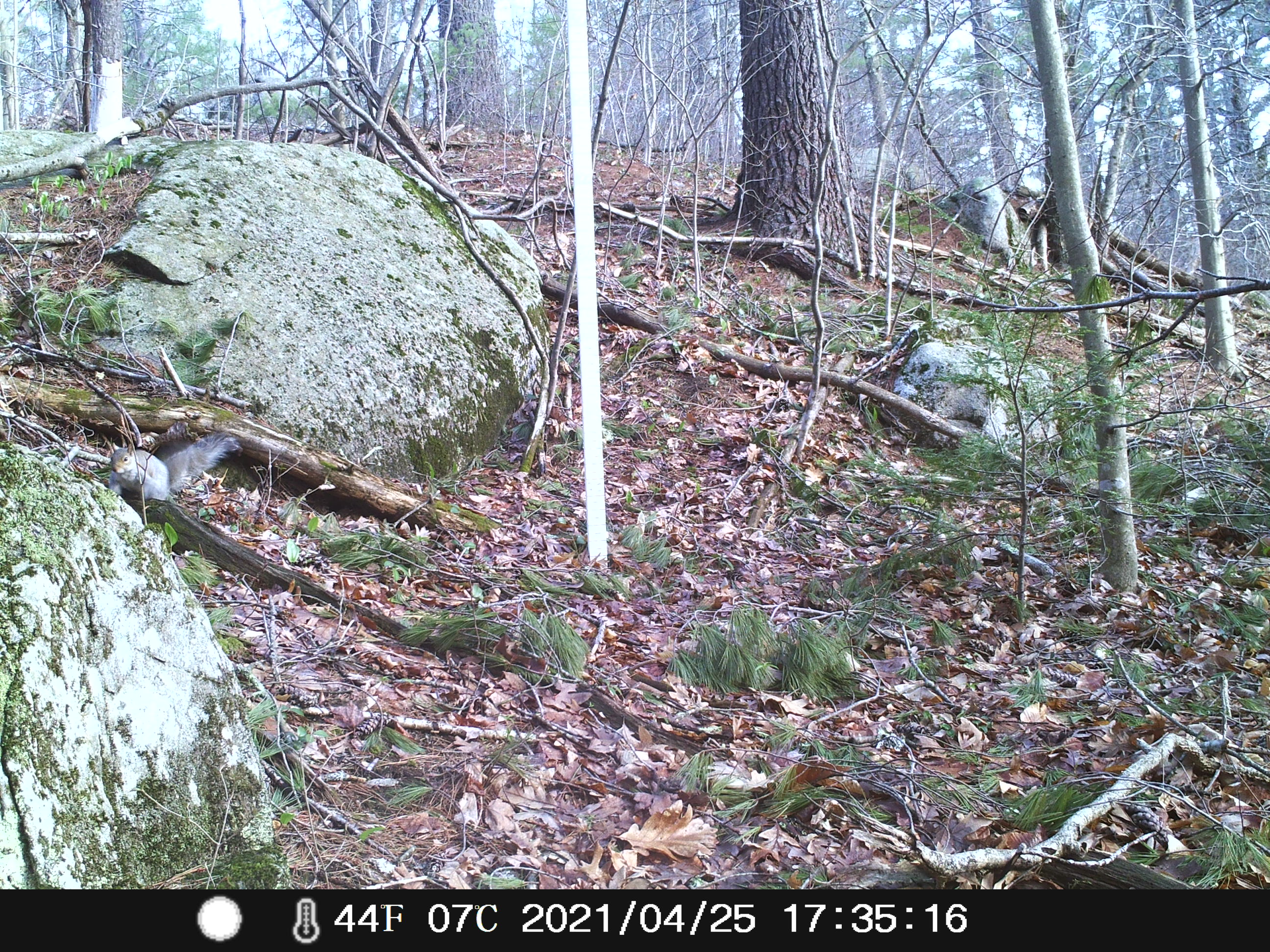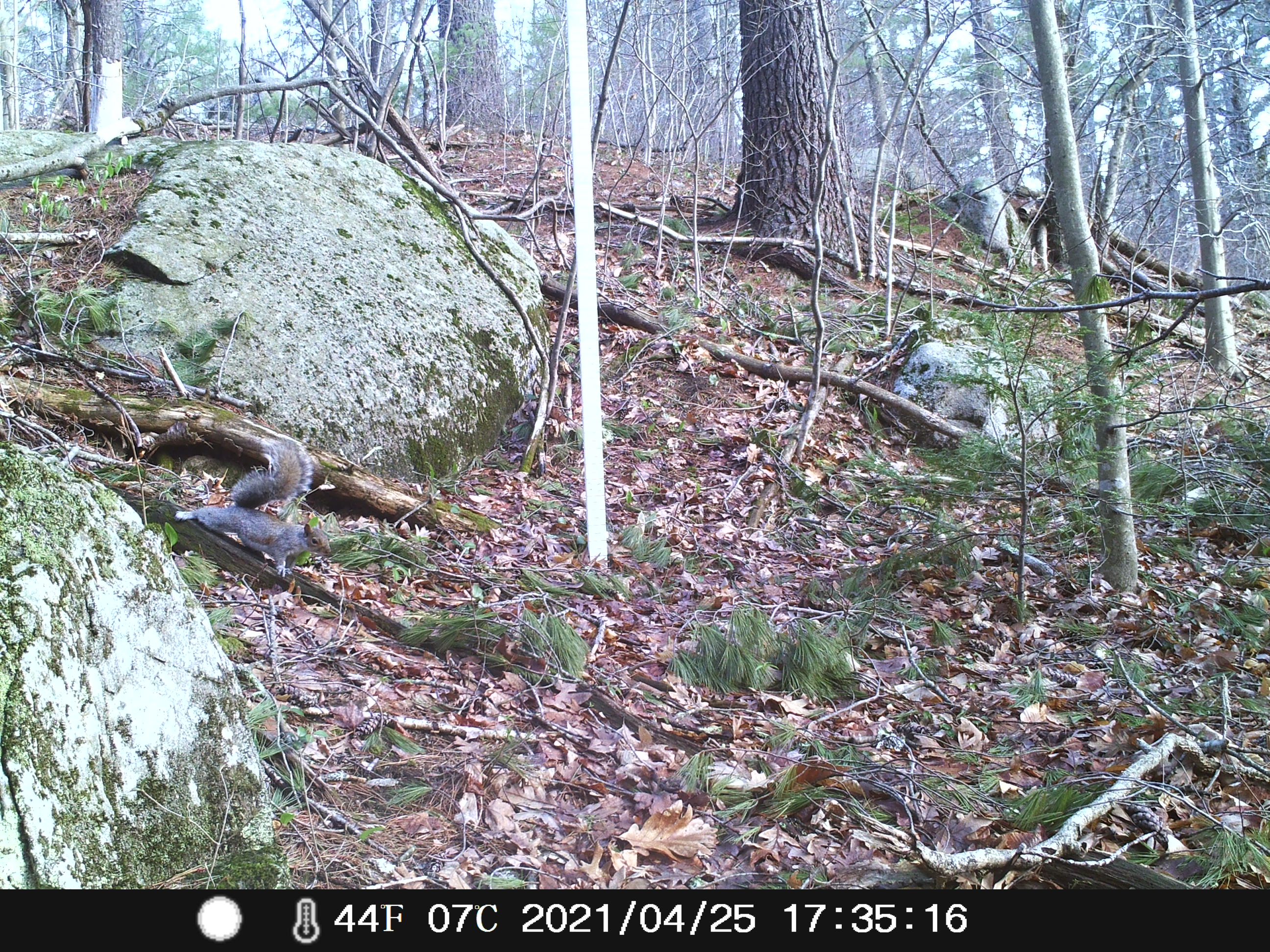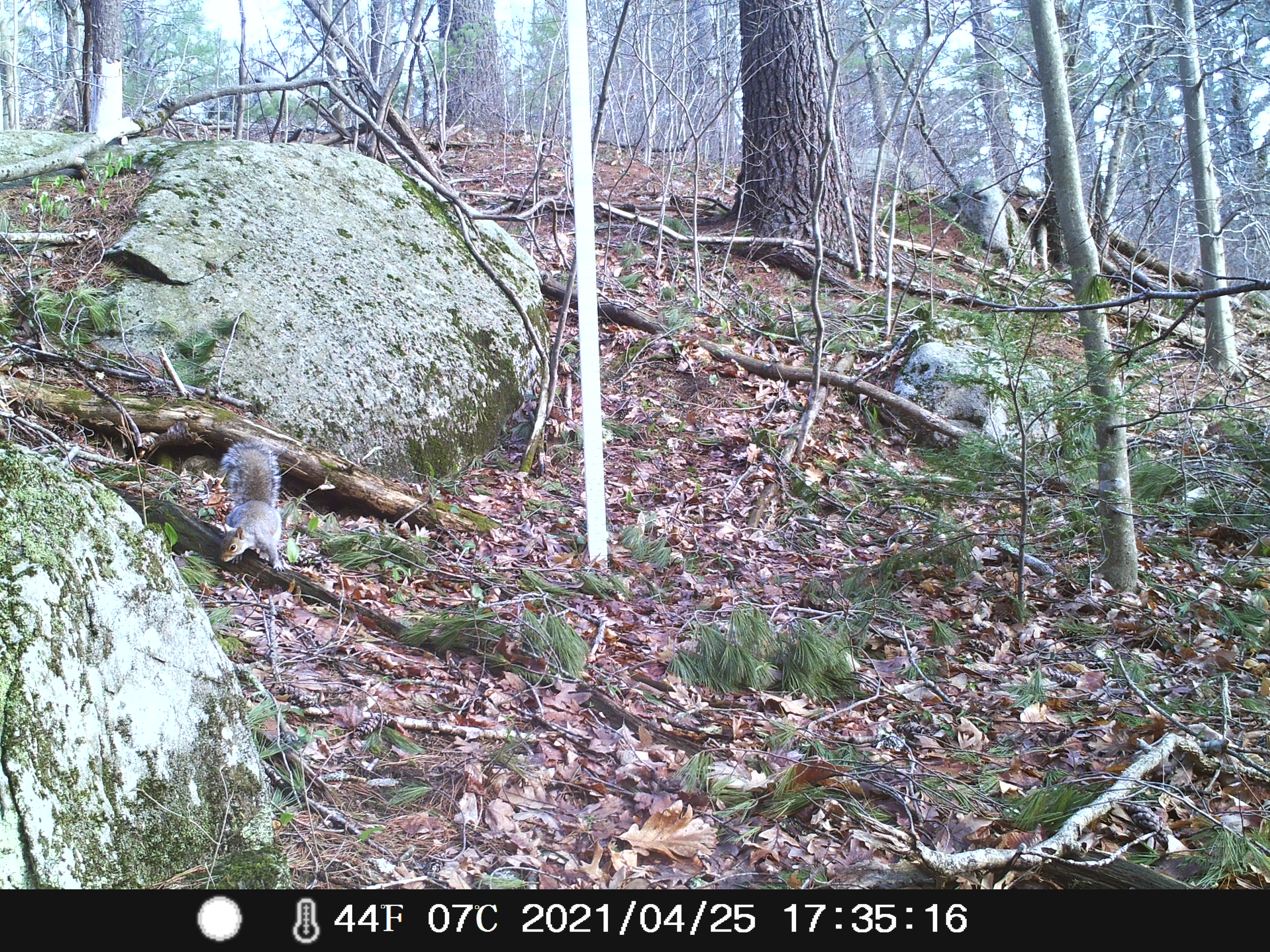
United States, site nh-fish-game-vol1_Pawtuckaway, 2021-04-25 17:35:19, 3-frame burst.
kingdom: Animalia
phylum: Chordata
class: Mammalia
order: Rodentia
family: Sciuridae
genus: Sciurus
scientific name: Sciurus carolinensis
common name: gray squirrel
Gray squirrel (Sciurus carolinensis).